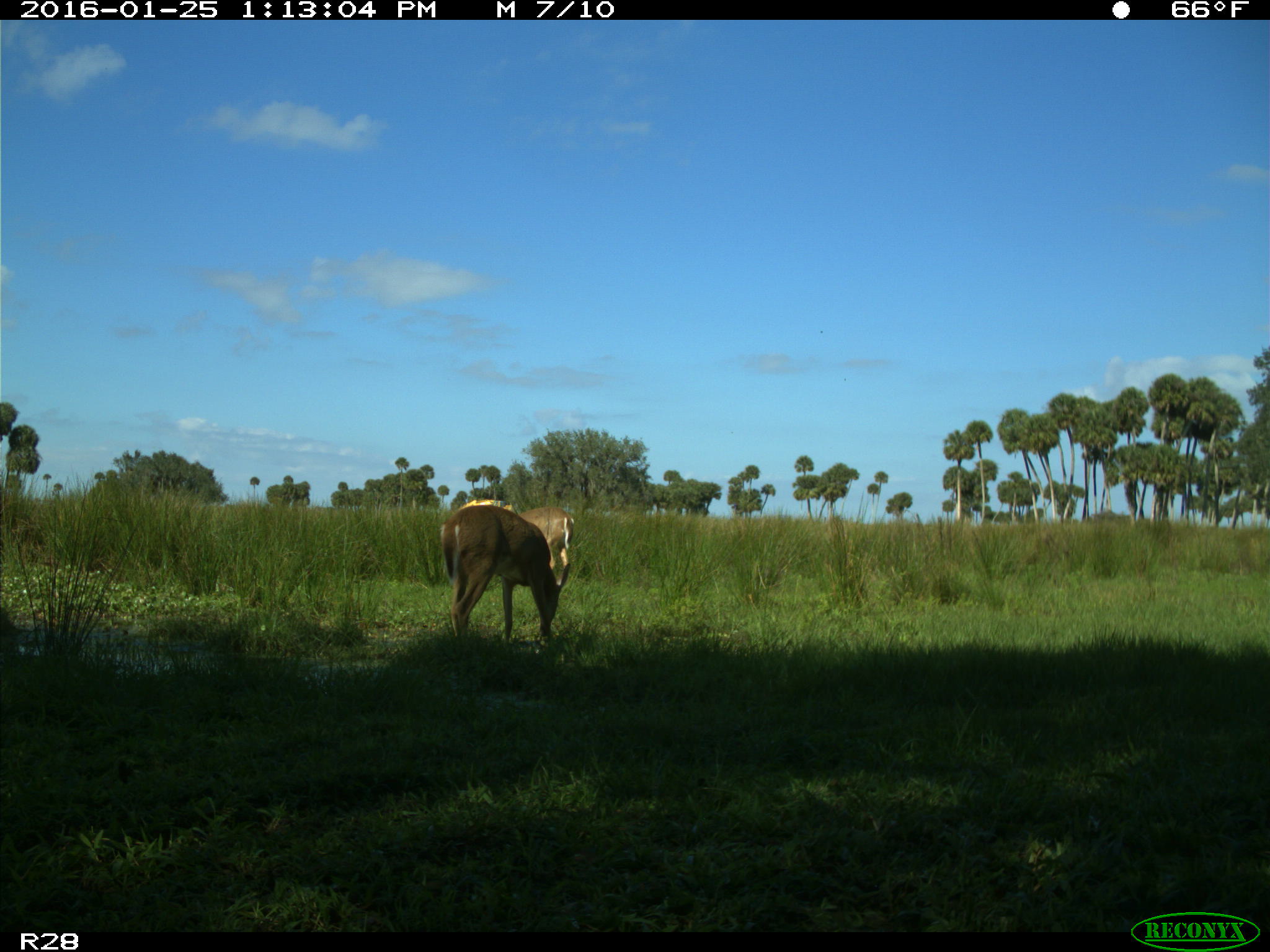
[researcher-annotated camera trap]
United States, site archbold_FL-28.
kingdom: Animalia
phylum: Chordata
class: Mammalia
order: Artiodactyla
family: Cervidae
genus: Odocoileus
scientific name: Odocoileus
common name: deer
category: unidentified deer